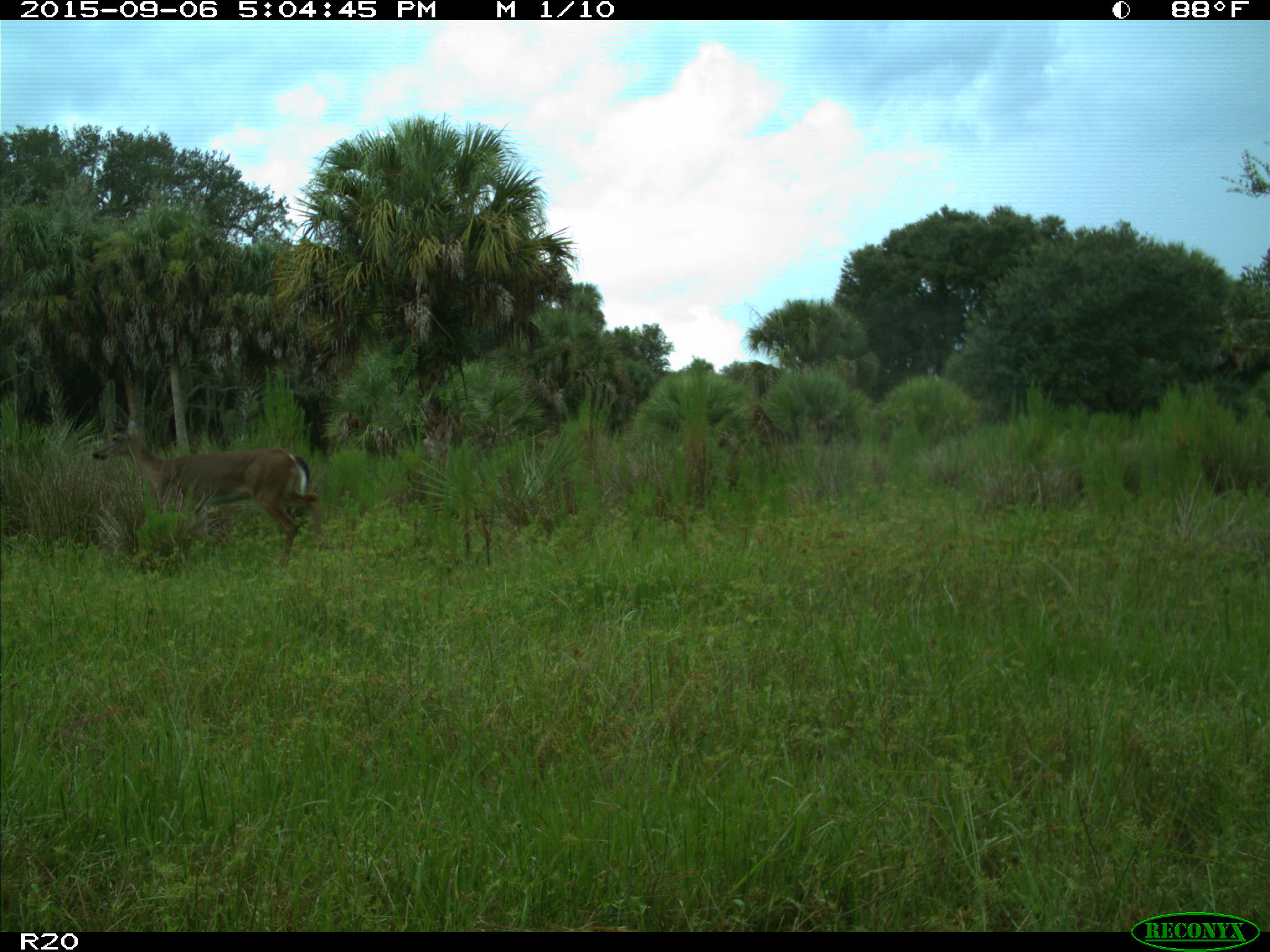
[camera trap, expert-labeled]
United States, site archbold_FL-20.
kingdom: Animalia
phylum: Chordata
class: Mammalia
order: Artiodactyla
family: Cervidae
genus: Odocoileus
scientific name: Odocoileus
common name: deer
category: unidentified deer